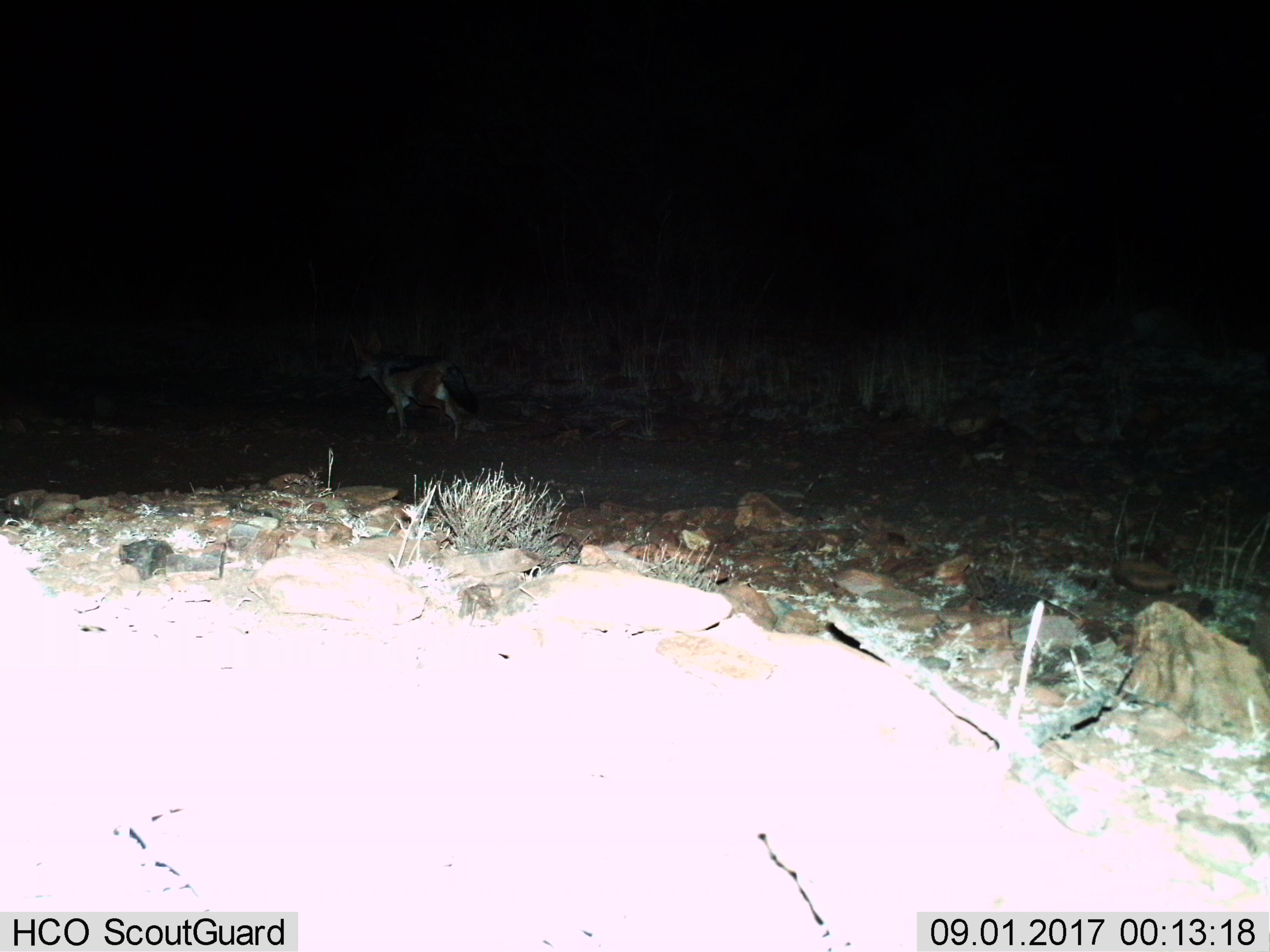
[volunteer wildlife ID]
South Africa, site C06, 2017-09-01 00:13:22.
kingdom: Animalia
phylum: Chordata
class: Mammalia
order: Carnivora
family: Canidae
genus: Lupulella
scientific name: Lupulella mesomelas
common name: black-backed jackal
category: jackalblackbacked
Jackalblackbacked (black-backed jackal) (Lupulella mesomelas), count 1. Behavior (volunteer vote fractions): standing 0%, resting 0%, moving 100%, interacting 0%. Young present (vote fraction): 0%. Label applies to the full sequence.